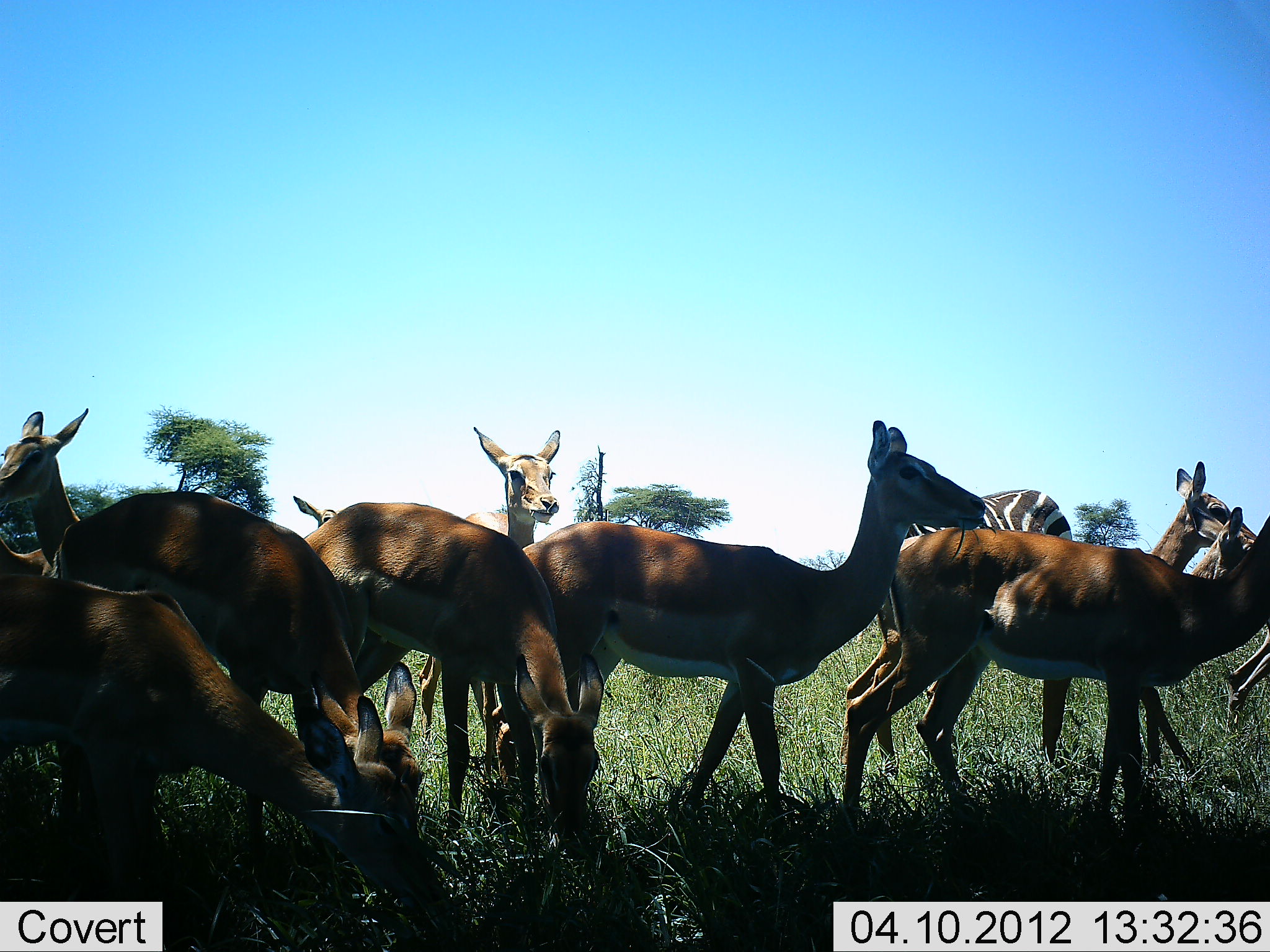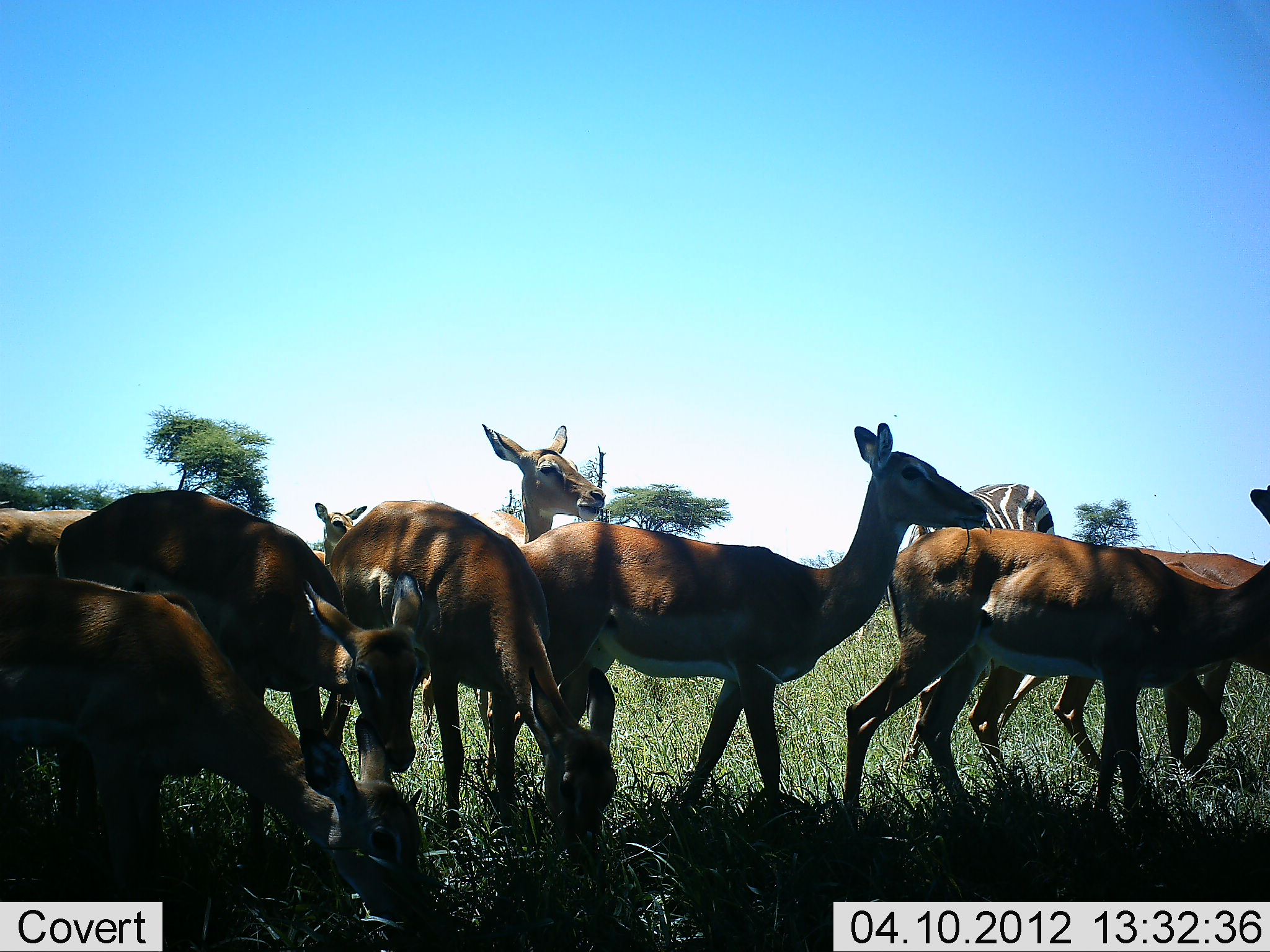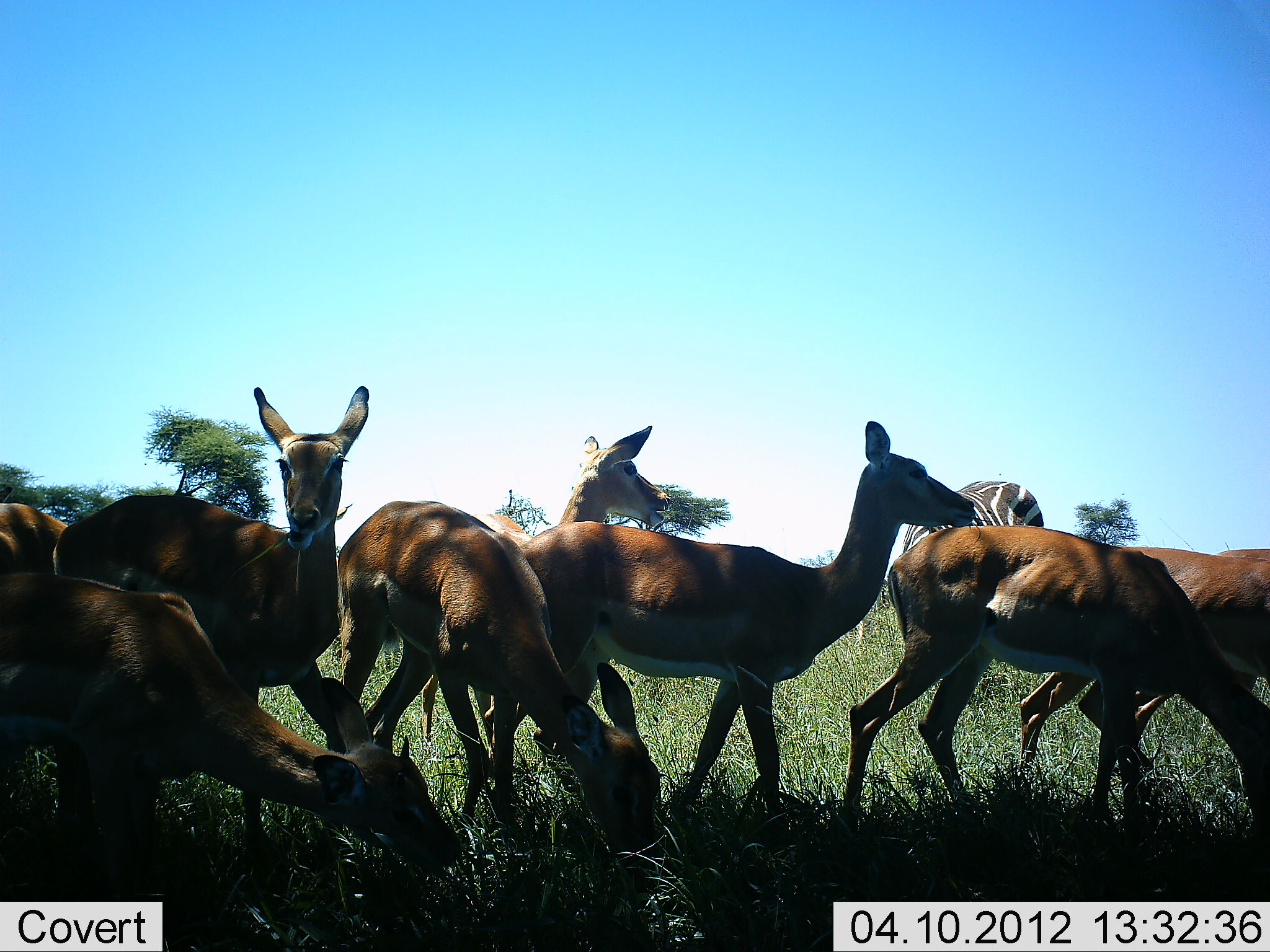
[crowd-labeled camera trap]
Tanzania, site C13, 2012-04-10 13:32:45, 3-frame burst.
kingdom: Animalia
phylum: Chordata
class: Mammalia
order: Artiodactyla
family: Bovidae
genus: Aepyceros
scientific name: Aepyceros melampus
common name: impala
Impala (Aepyceros melampus), count 10. Behavior (volunteer vote fractions): standing 68%, resting 0%, moving 58%, interacting 0%. Young present (vote fraction): 5%. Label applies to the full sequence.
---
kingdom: Animalia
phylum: Chordata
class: Mammalia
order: Perissodactyla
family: Equidae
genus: Equus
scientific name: Equus quagga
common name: plains zebra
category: zebra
Zebra (plains zebra) (Equus quagga), count 1. Behavior (volunteer vote fractions): standing 41%, resting 0%, moving 0%, interacting 0%. Young present (vote fraction): 0%. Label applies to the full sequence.